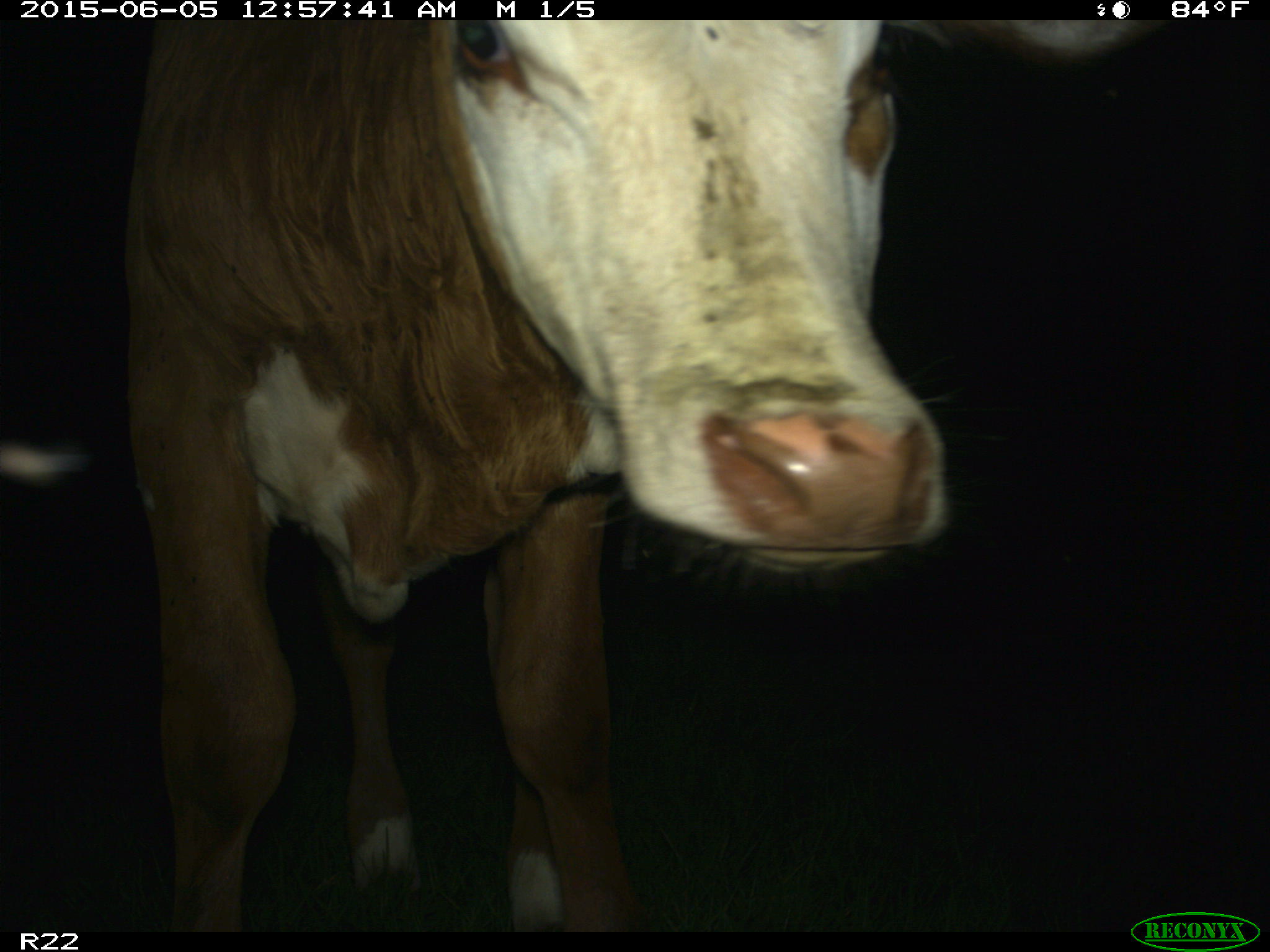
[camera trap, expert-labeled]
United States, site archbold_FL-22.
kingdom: Animalia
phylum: Chordata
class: Mammalia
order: Artiodactyla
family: Bovidae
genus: Bos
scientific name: Bos taurus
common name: domestic cow